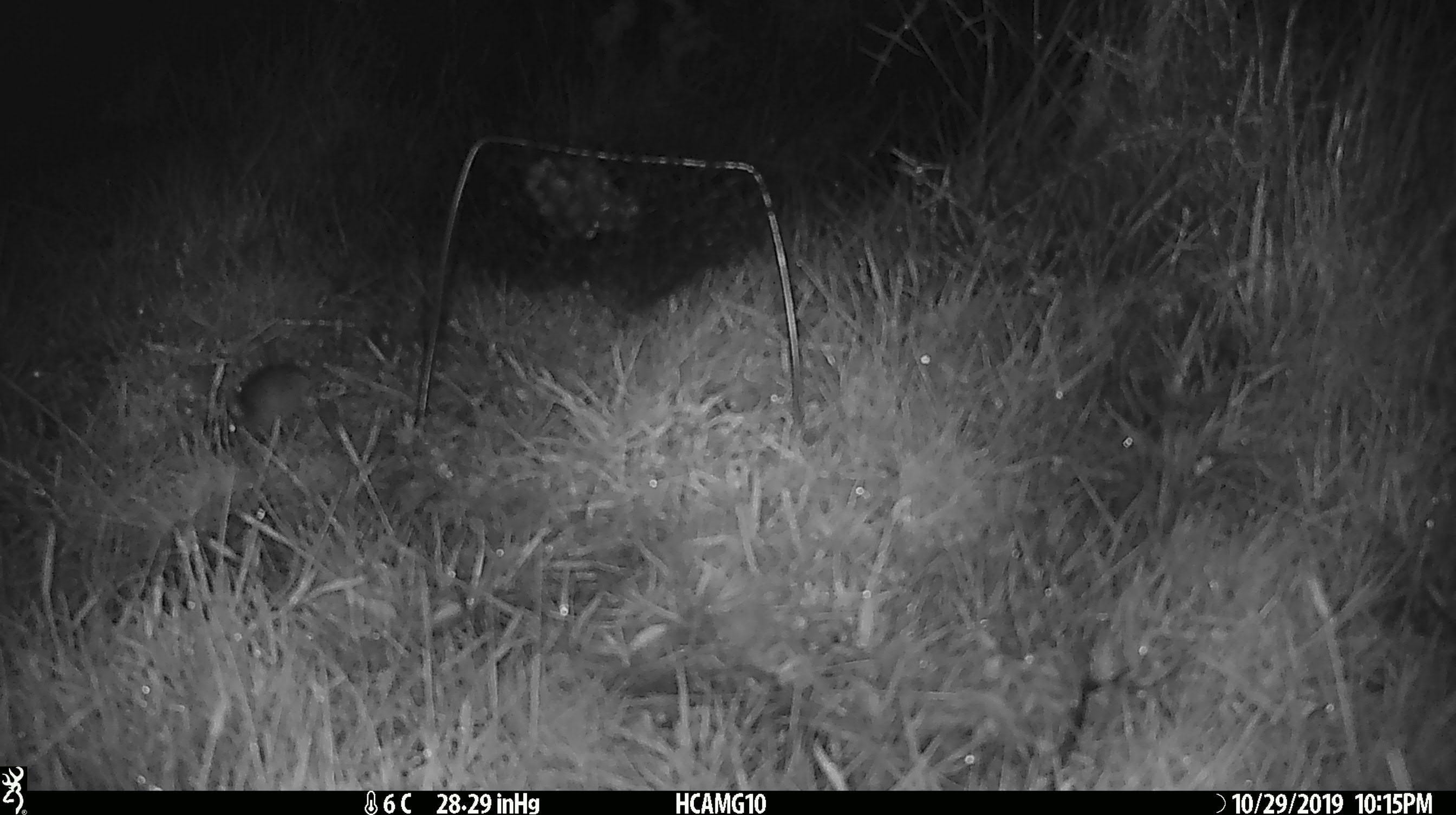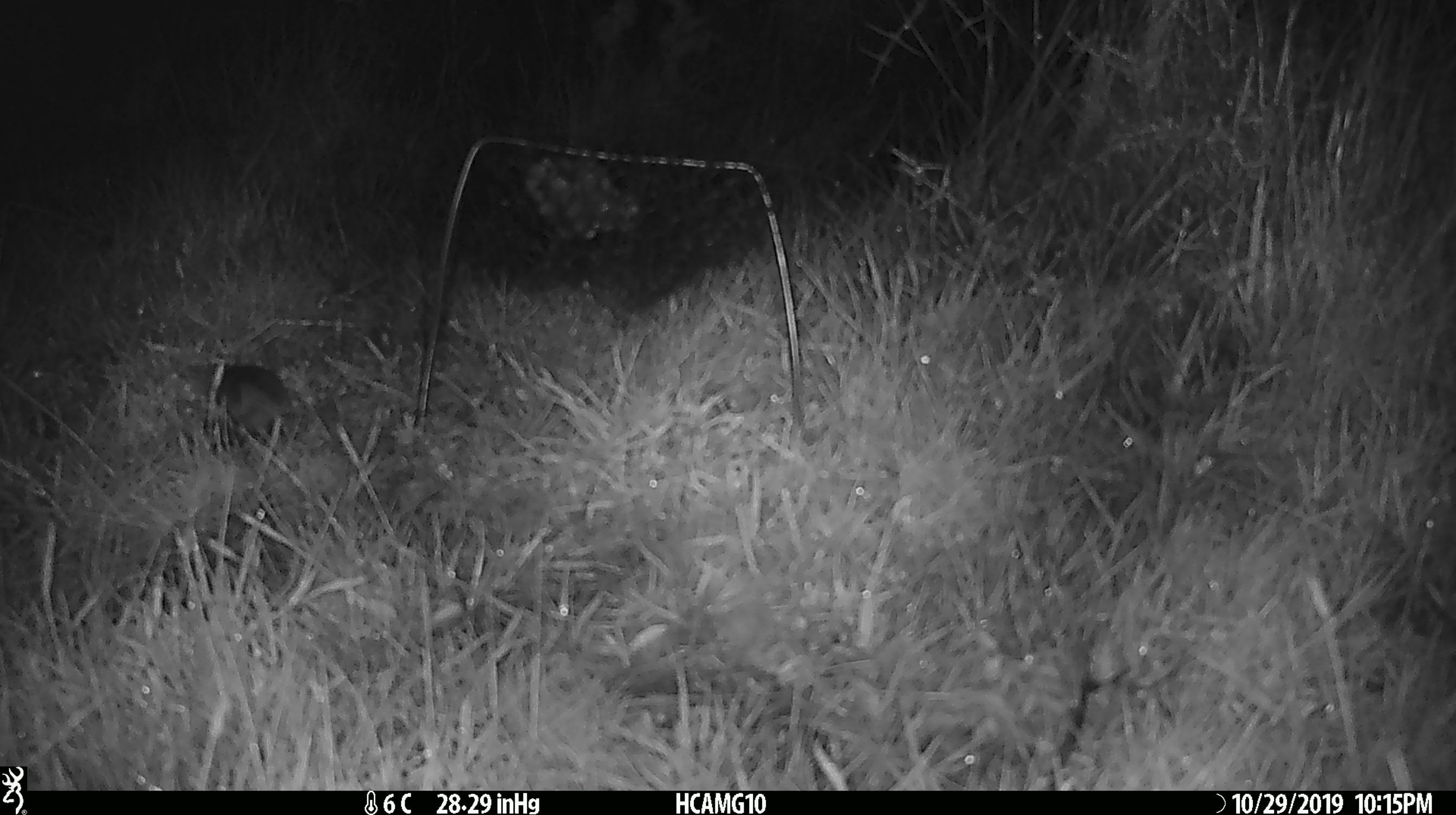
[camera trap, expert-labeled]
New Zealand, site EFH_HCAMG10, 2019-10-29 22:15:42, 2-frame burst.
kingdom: Animalia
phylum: Chordata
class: Mammalia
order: Rodentia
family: Muridae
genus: Mus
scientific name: Mus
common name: mouse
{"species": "mouse (Mus)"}